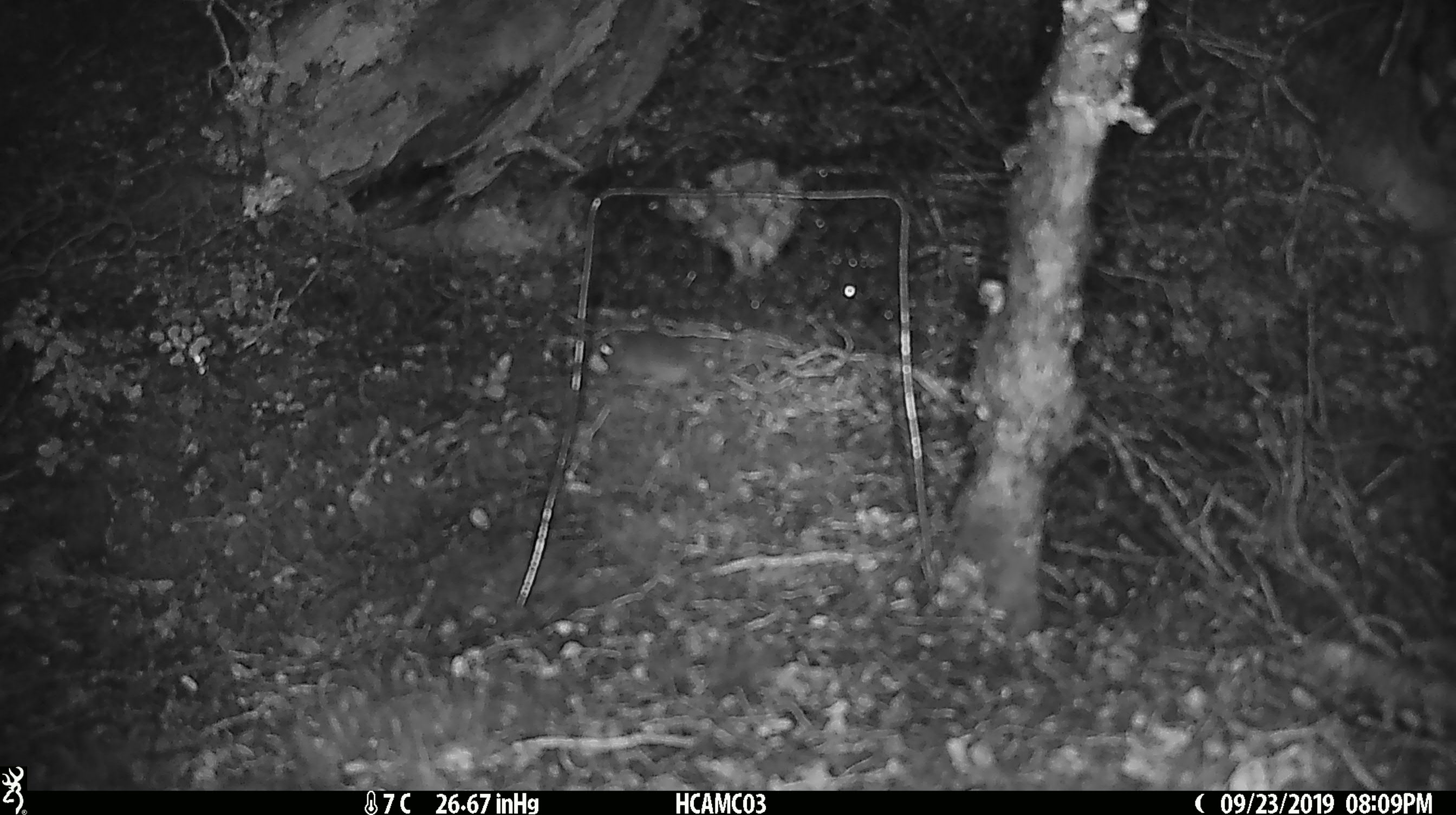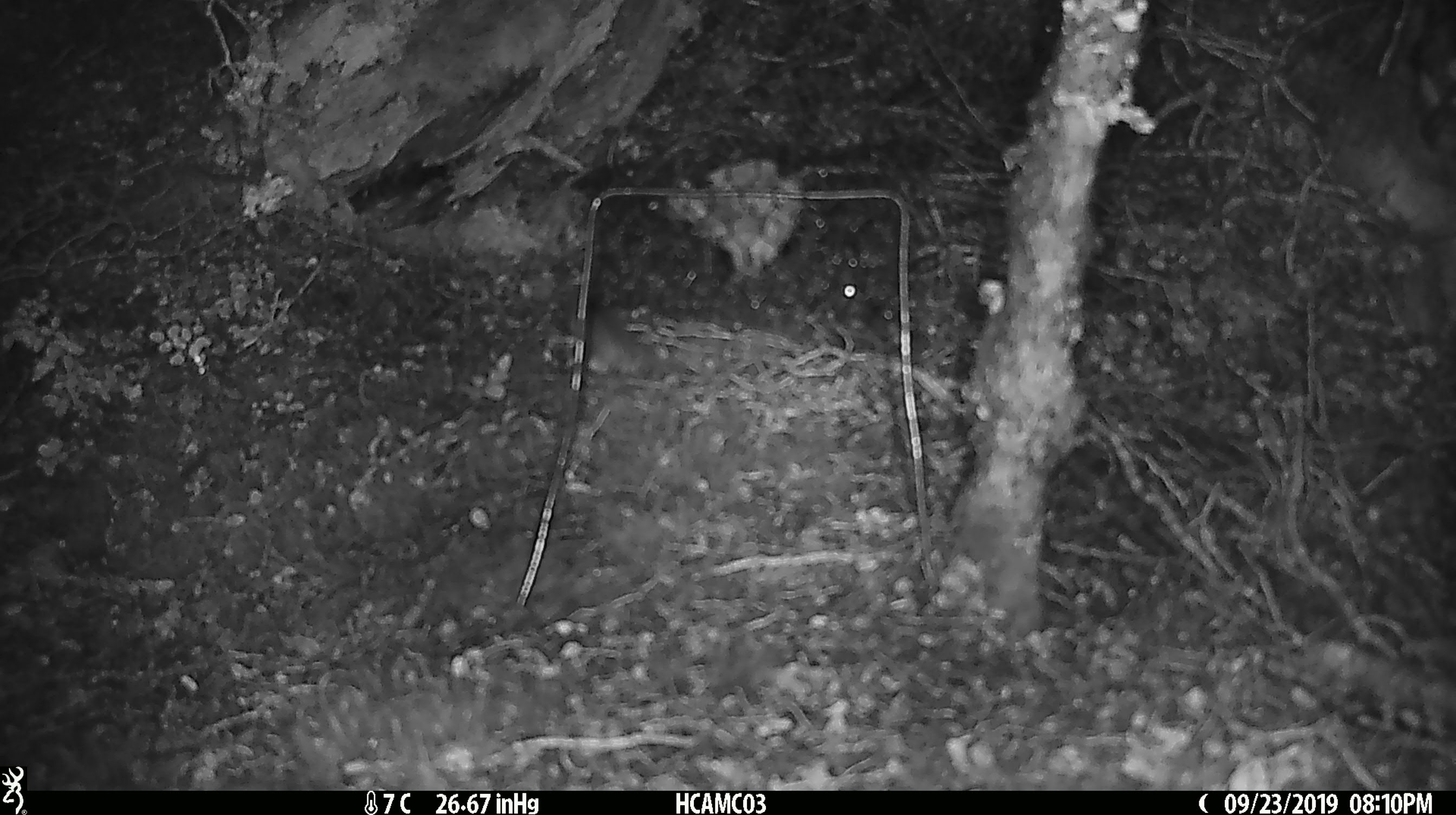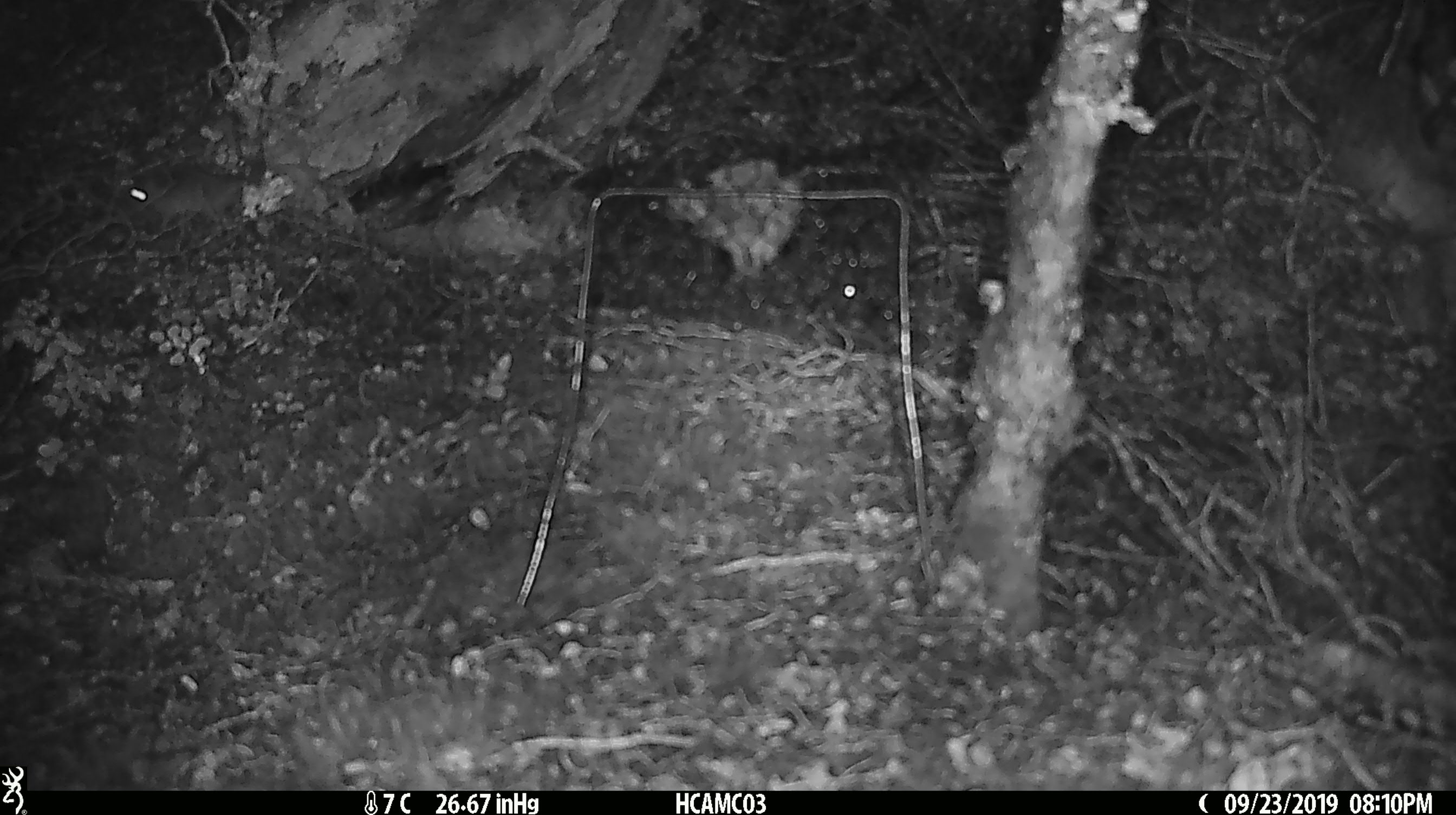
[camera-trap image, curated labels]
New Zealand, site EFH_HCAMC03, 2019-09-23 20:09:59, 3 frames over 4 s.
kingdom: Animalia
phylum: Chordata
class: Mammalia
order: Rodentia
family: Muridae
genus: Mus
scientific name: Mus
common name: mouse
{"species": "mouse (Mus)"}